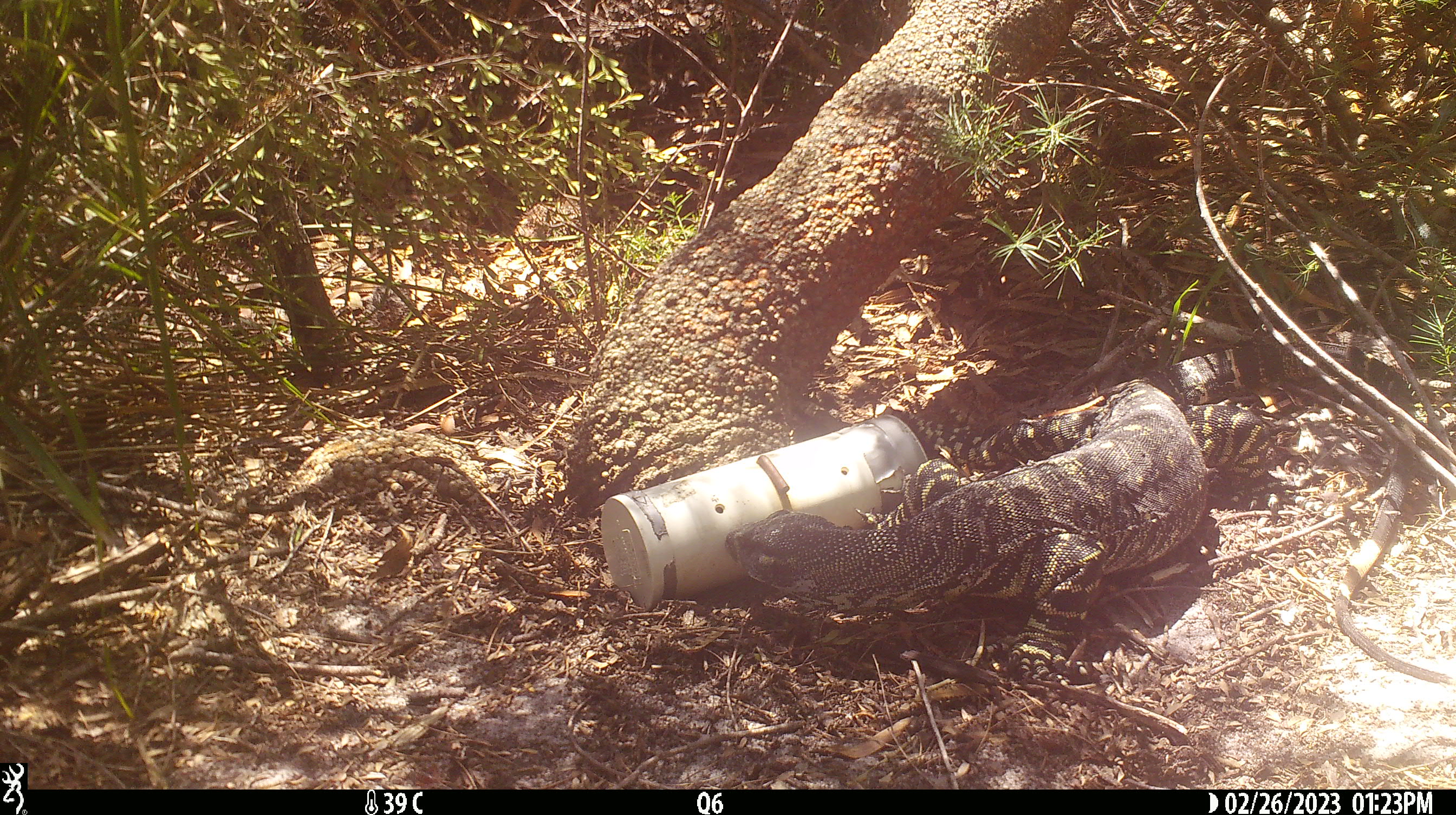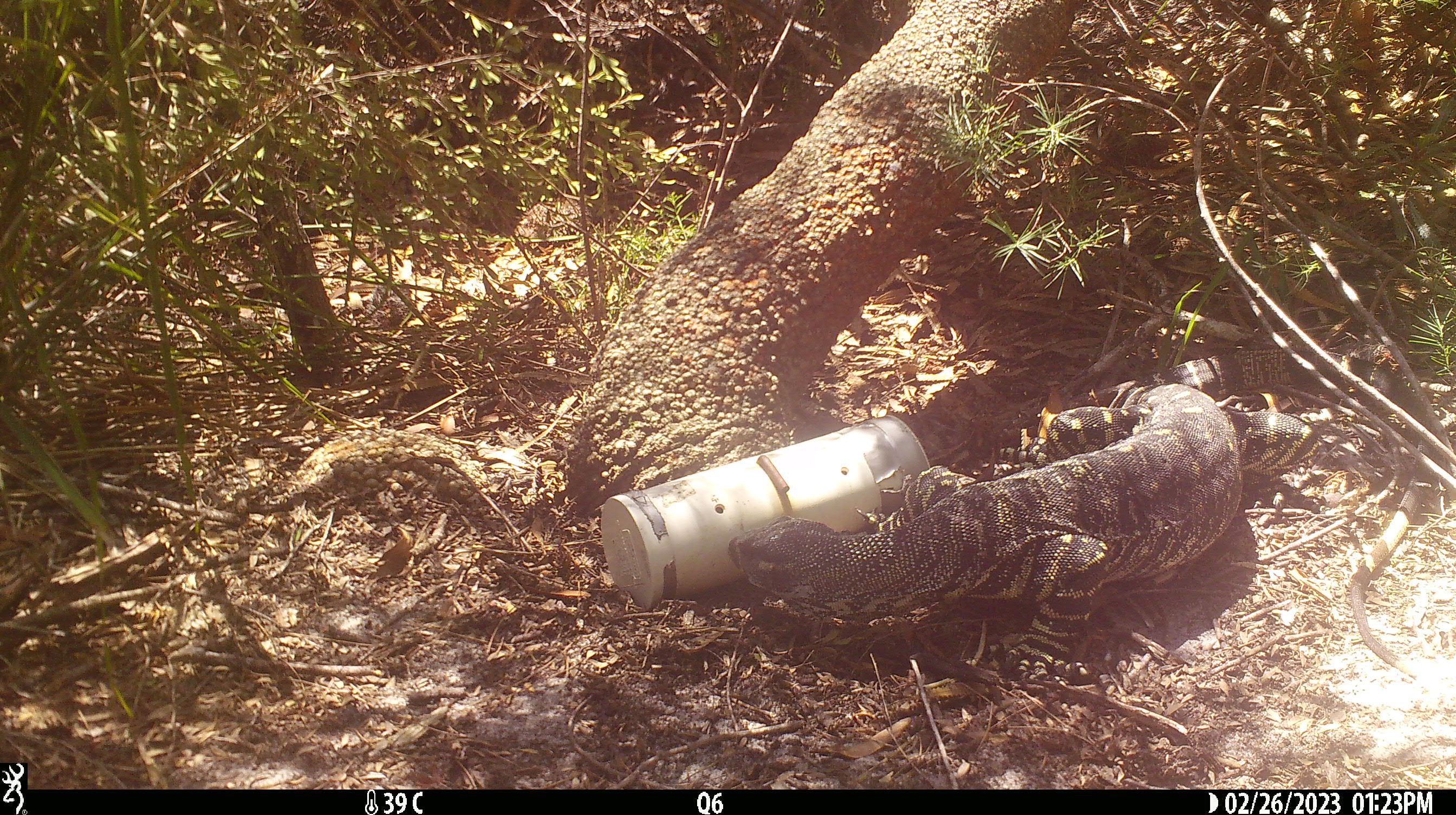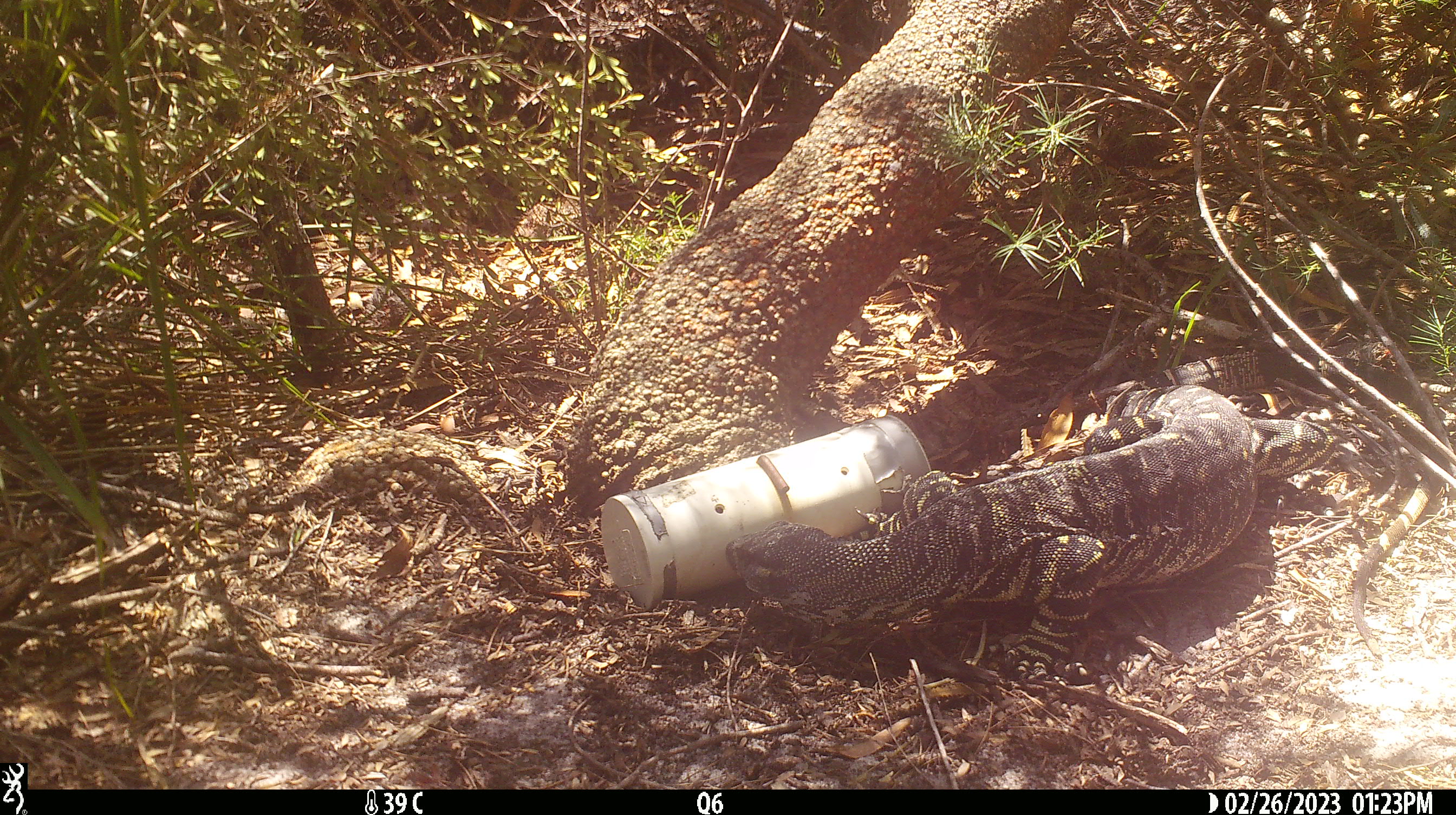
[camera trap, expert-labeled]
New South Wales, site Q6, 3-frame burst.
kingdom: Animalia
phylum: Chordata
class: Reptilia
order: Squamata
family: Varanidae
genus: Varanus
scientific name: Varanus varius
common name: lace monitor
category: goanna